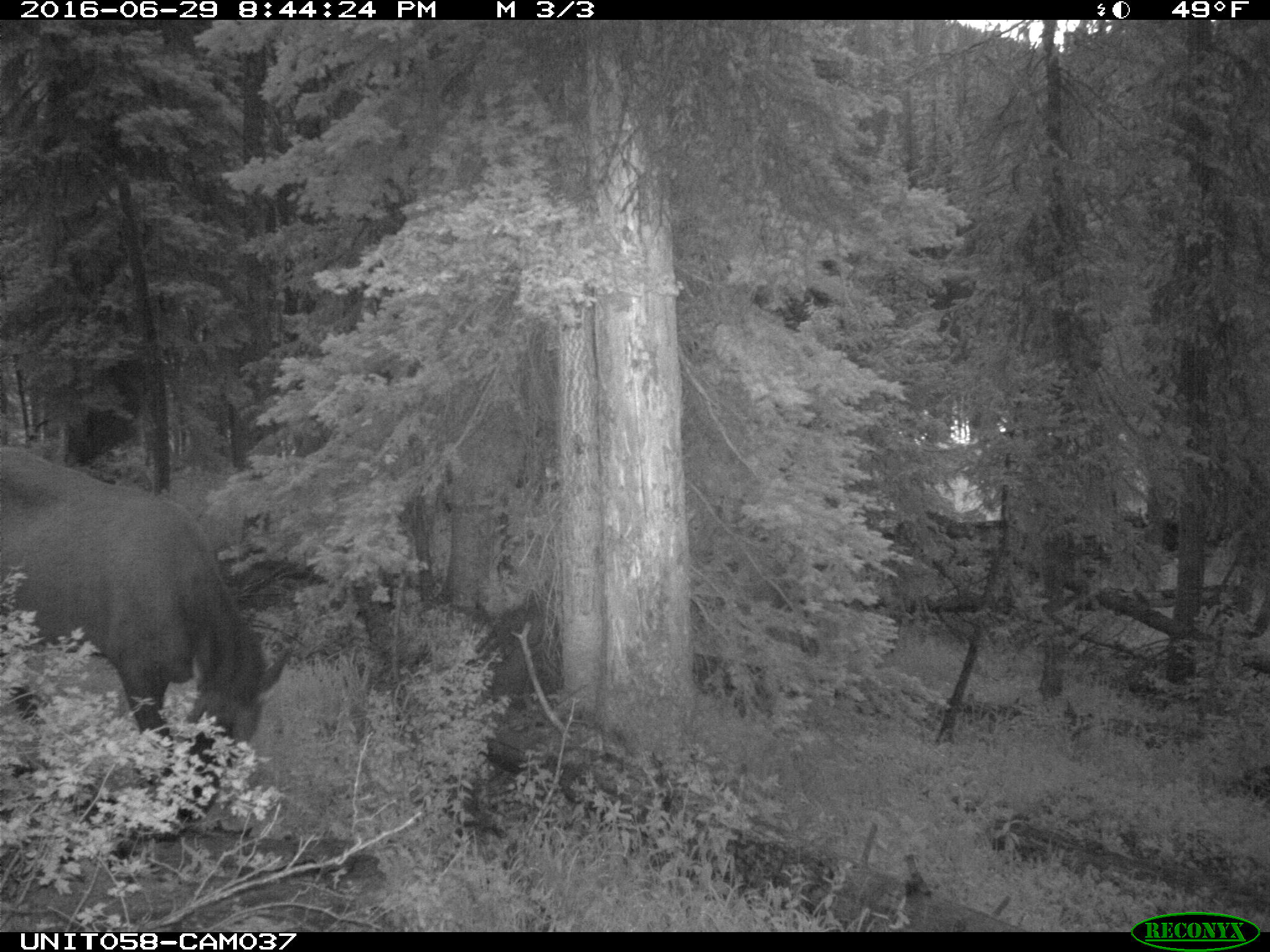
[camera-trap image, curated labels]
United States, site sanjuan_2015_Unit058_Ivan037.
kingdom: Animalia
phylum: Chordata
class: Mammalia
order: Artiodactyla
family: Cervidae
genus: Cervus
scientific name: Cervus elaphus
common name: red deer